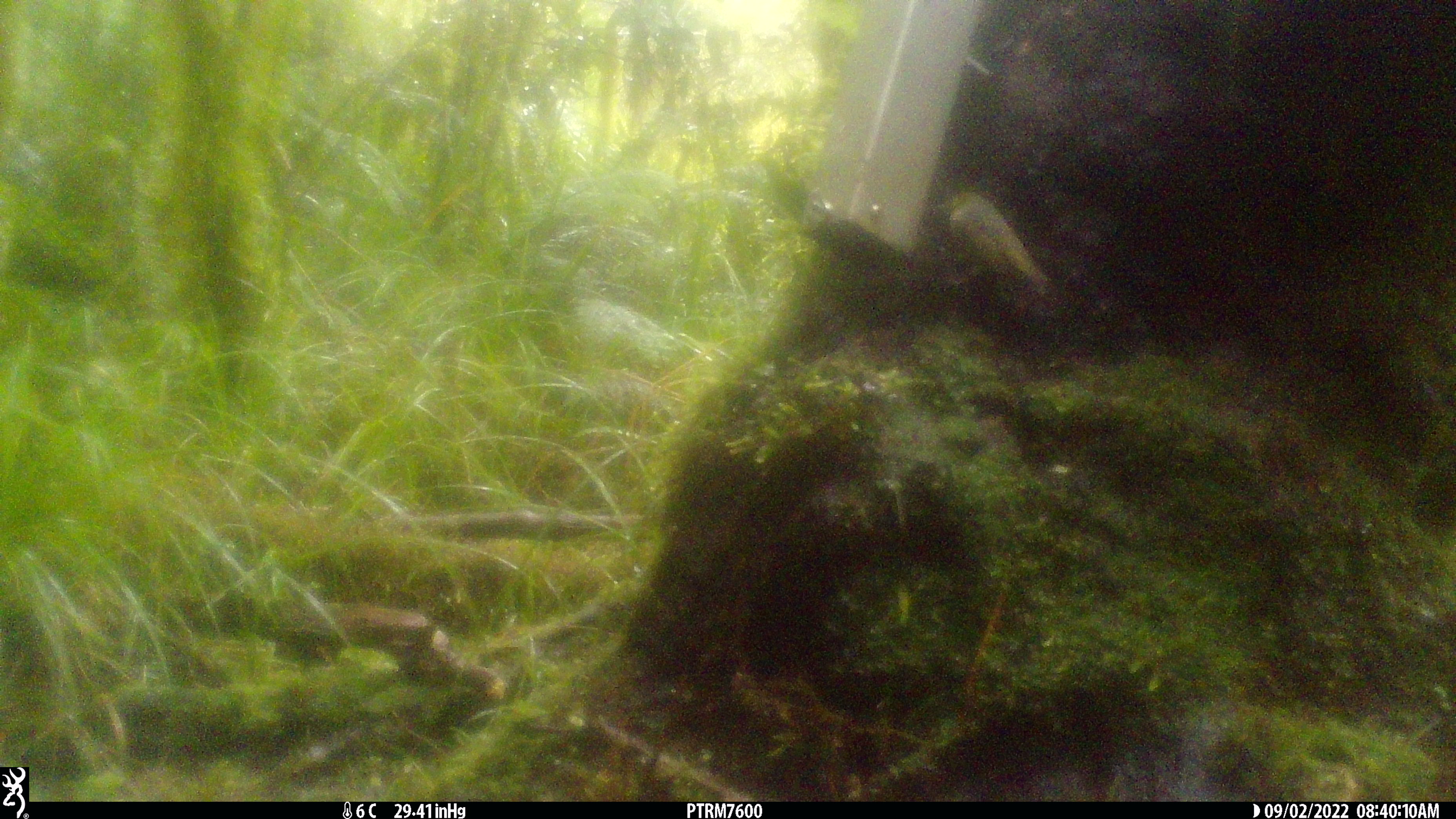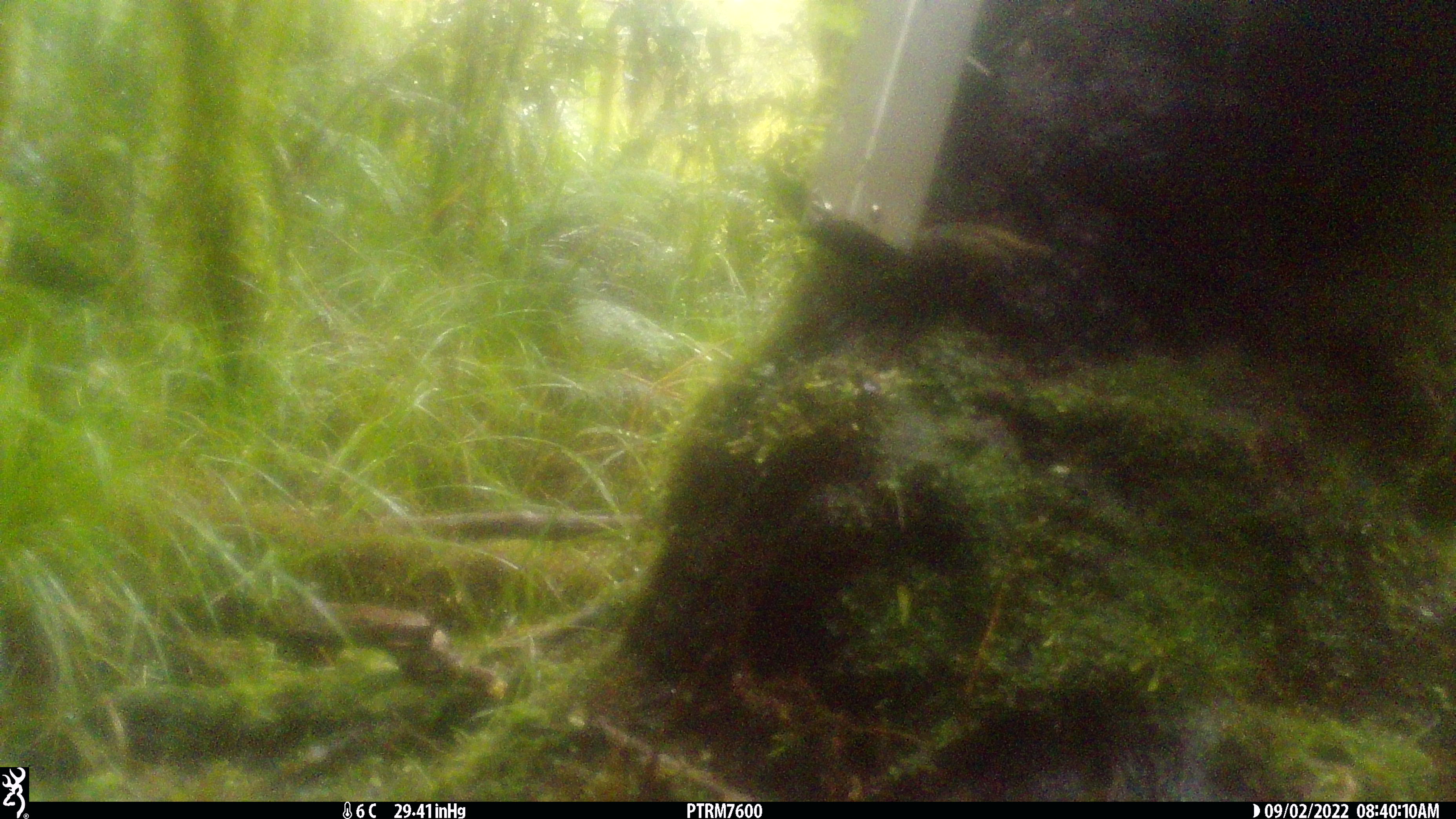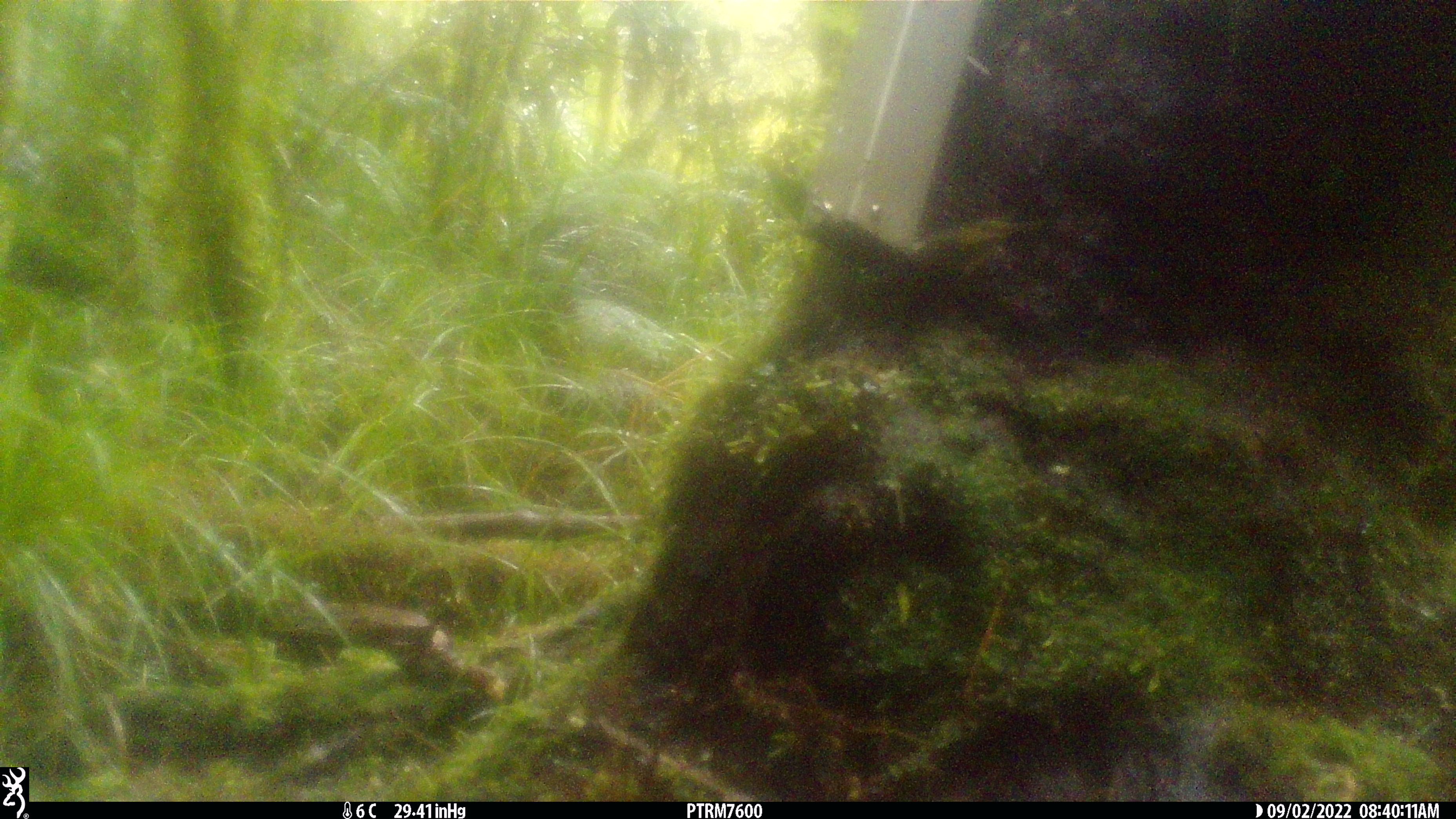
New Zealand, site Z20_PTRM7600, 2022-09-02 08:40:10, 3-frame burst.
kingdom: Animalia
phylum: Chordata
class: Aves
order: Passeriformes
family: Zosteropidae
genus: Zosterops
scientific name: Zosterops lateralis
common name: silvereye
Silvereye (Zosterops lateralis).